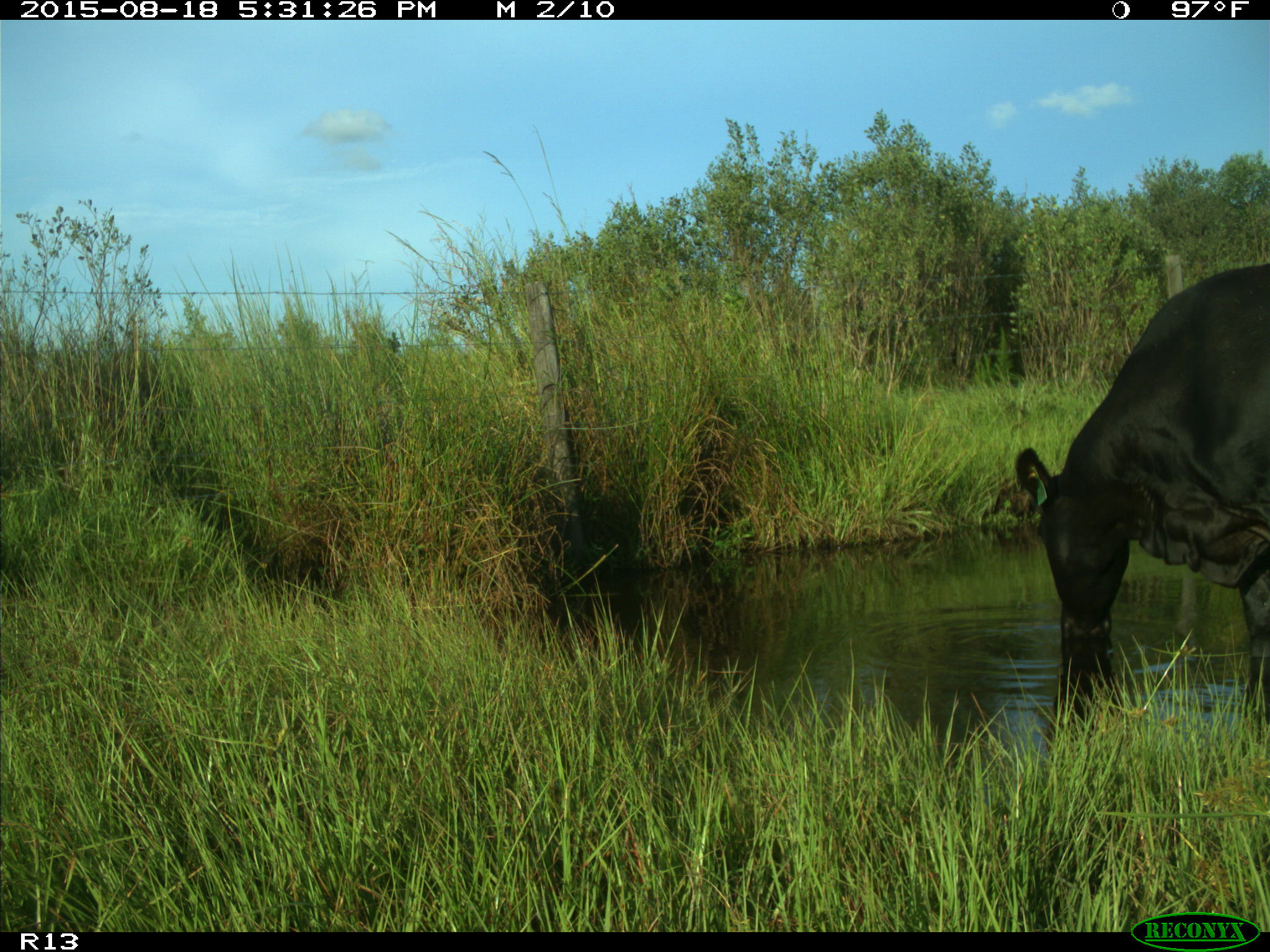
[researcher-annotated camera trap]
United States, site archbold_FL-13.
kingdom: Animalia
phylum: Chordata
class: Mammalia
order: Artiodactyla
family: Bovidae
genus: Bos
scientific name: Bos taurus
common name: domestic cow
Bos taurus (domestic cow).